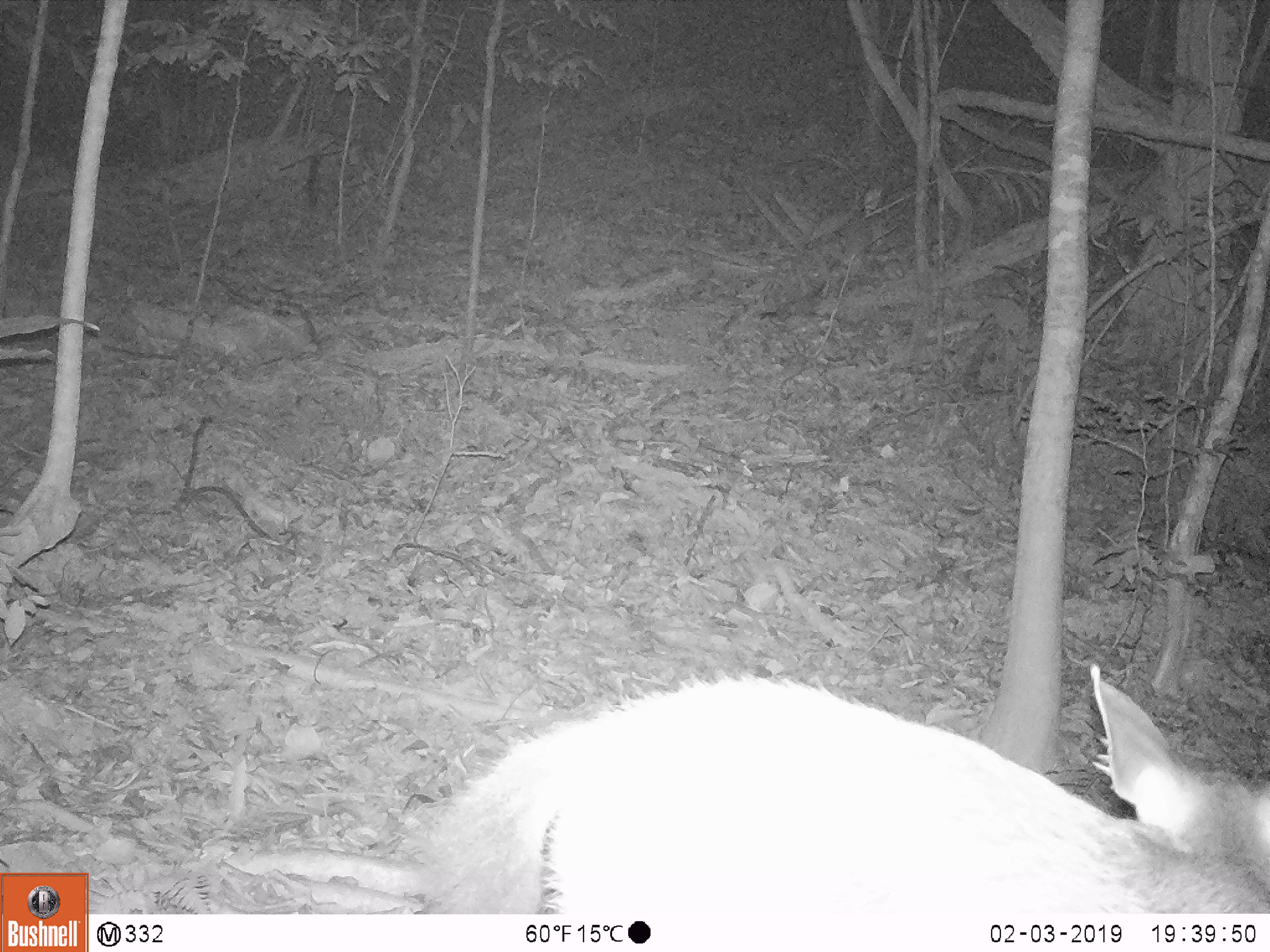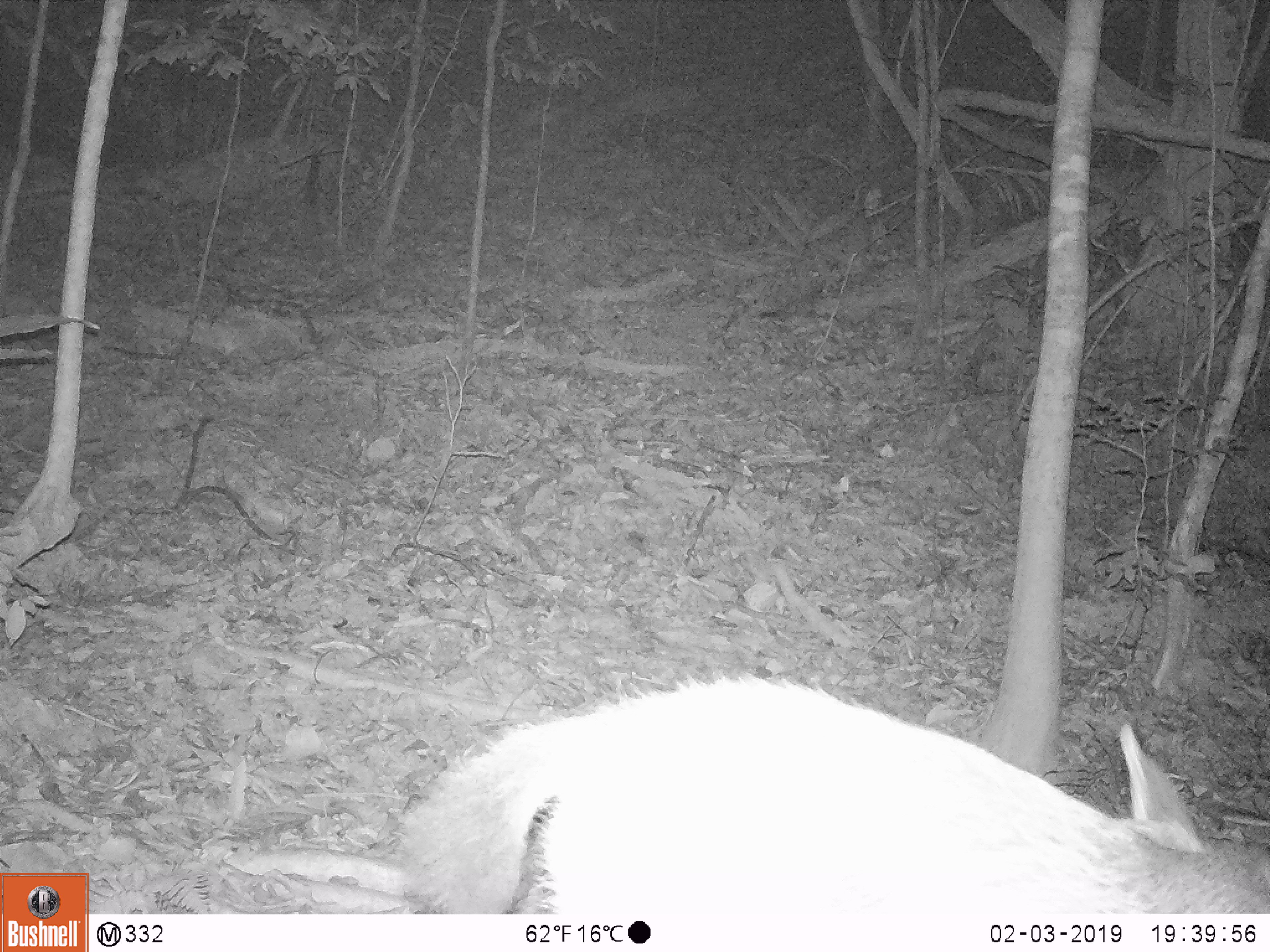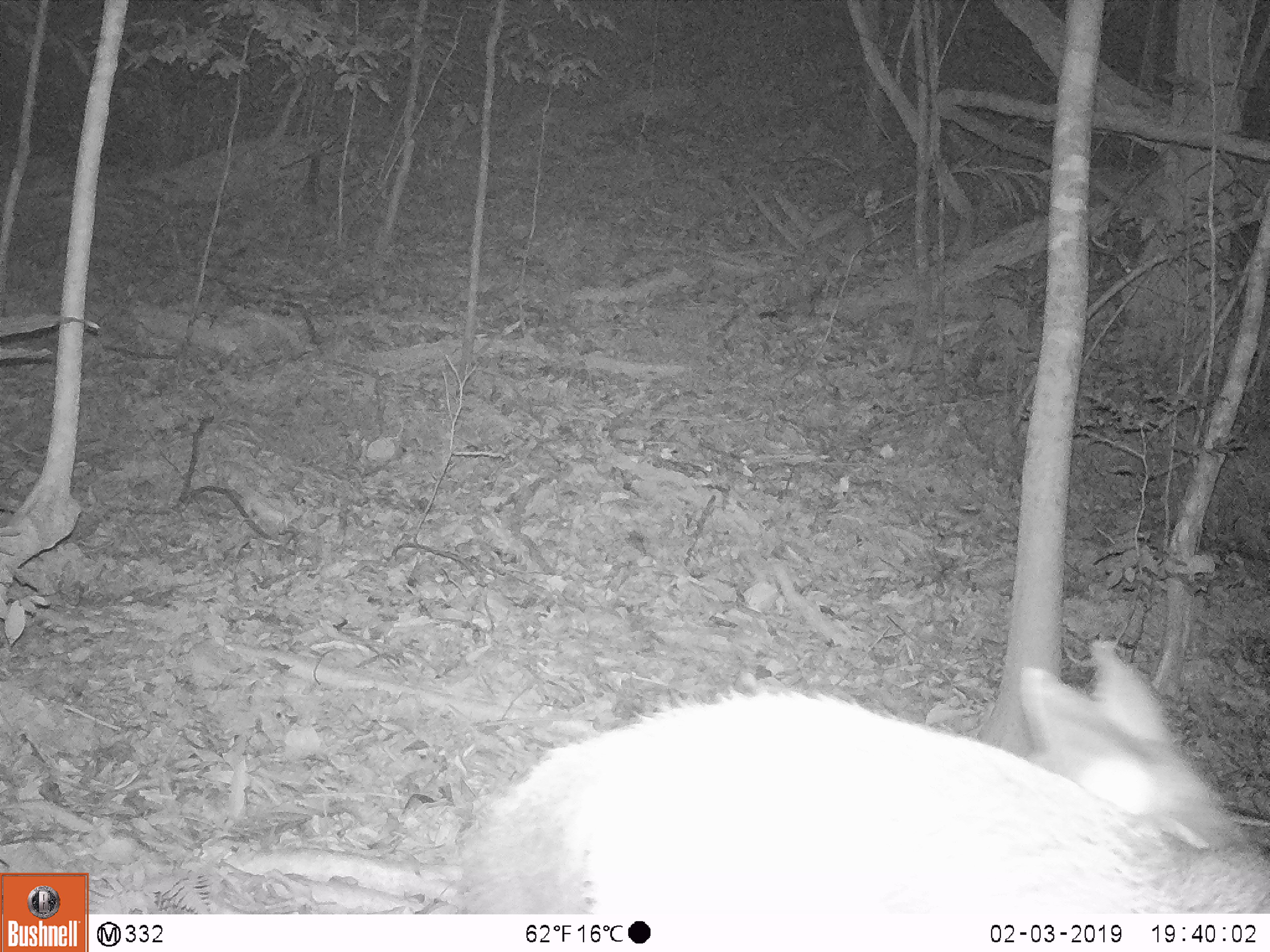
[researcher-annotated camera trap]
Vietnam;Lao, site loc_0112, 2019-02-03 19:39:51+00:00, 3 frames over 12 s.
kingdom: Animalia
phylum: Chordata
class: Mammalia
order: Artiodactyla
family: Cervidae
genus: Rusa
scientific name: Rusa unicolor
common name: sambar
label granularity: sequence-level